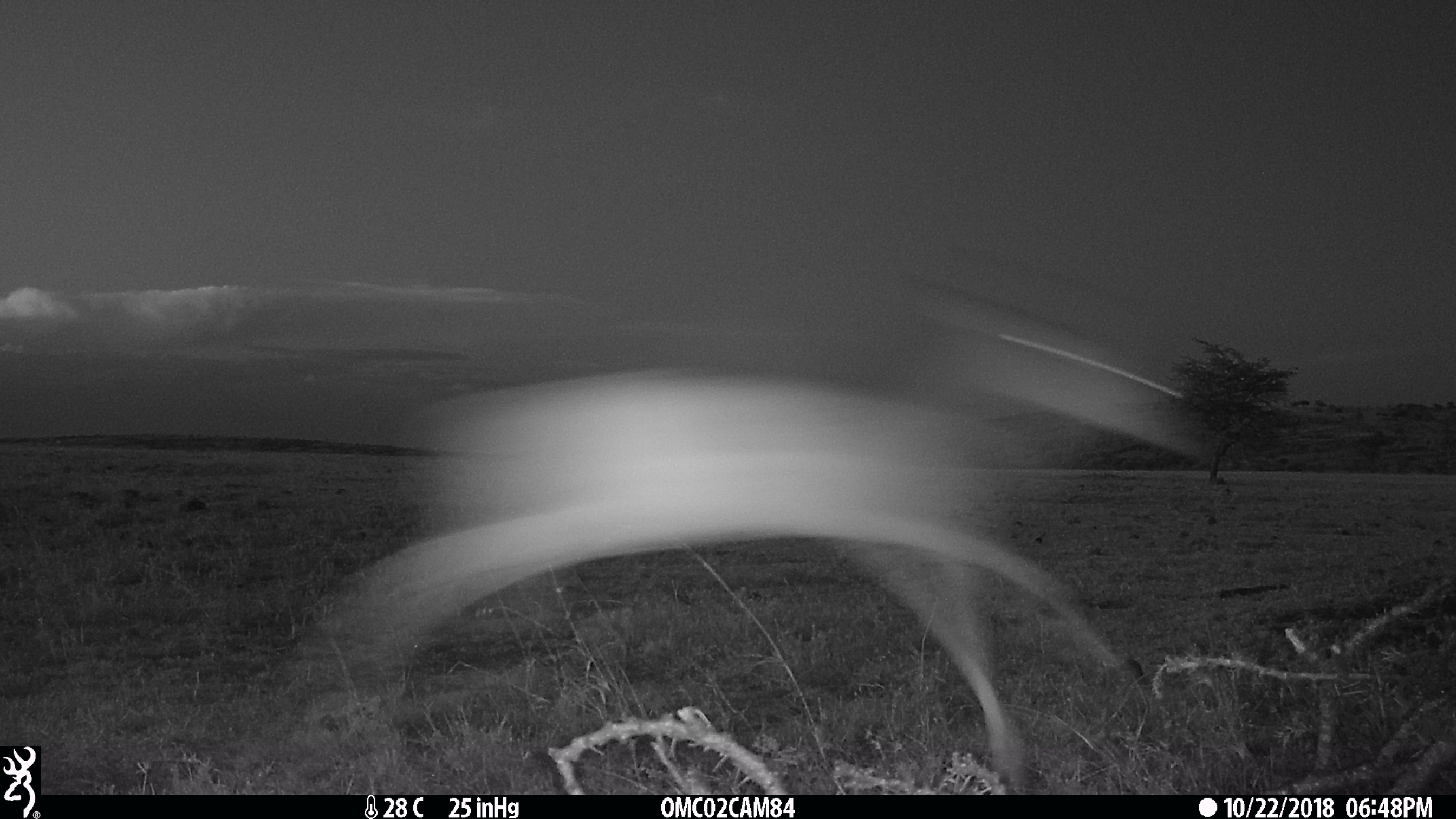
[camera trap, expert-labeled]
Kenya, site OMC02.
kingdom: Animalia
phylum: Chordata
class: Mammalia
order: Artiodactyla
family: Bovidae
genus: Aepyceros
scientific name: Aepyceros melampus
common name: impala